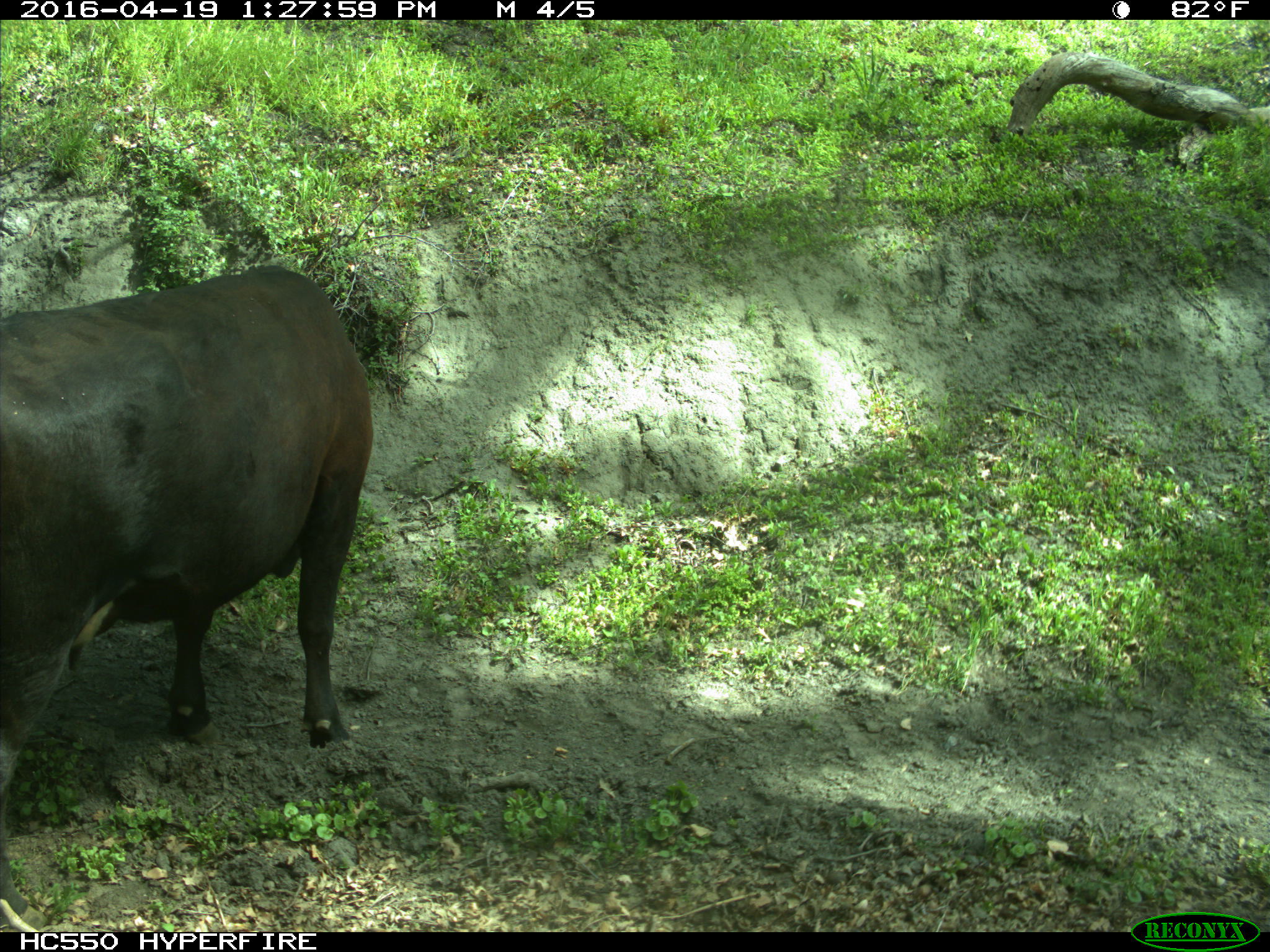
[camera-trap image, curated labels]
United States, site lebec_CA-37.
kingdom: Animalia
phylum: Chordata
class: Mammalia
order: Artiodactyla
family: Bovidae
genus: Bos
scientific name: Bos taurus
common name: domestic cow